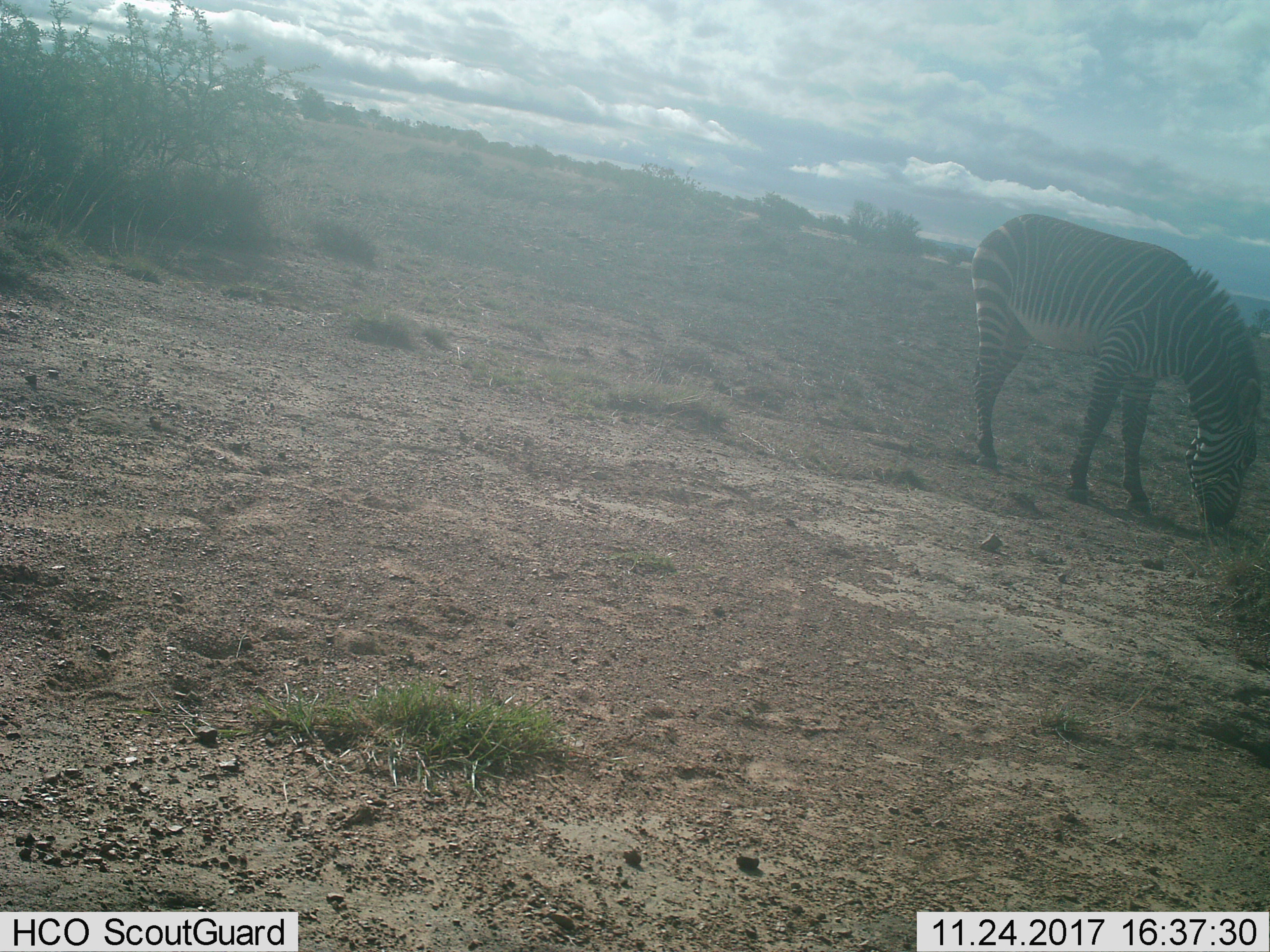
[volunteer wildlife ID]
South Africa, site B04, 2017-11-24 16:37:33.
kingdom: Animalia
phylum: Chordata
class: Mammalia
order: Perissodactyla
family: Equidae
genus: Equus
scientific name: Equus zebra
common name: mountain zebra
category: zebramountain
Zebramountain (mountain zebra) (Equus zebra), count 1. Behavior (volunteer vote fractions): standing 12%, resting 0%, moving 12%, interacting 0%. Young present (vote fraction): 0%. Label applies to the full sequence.